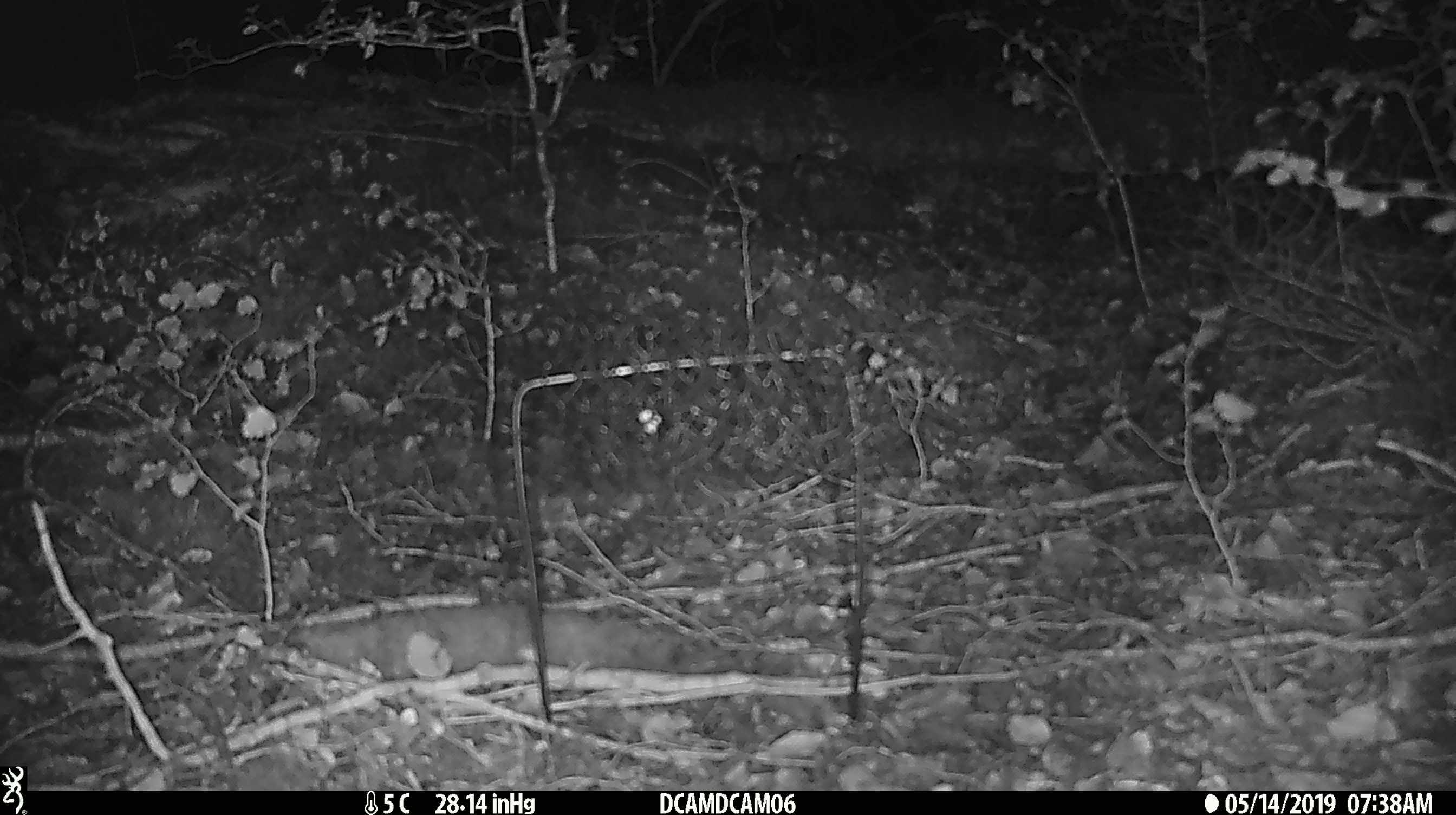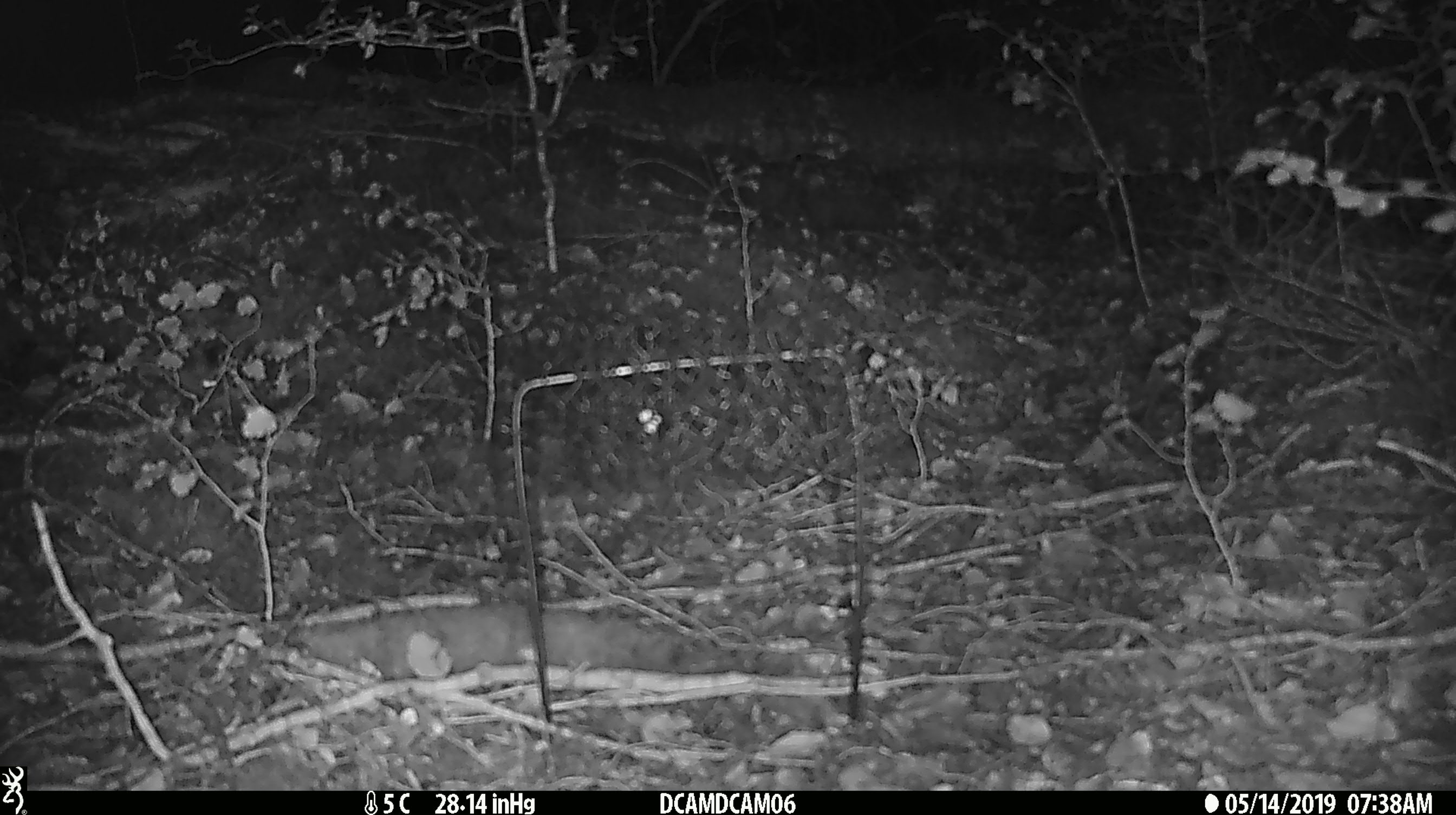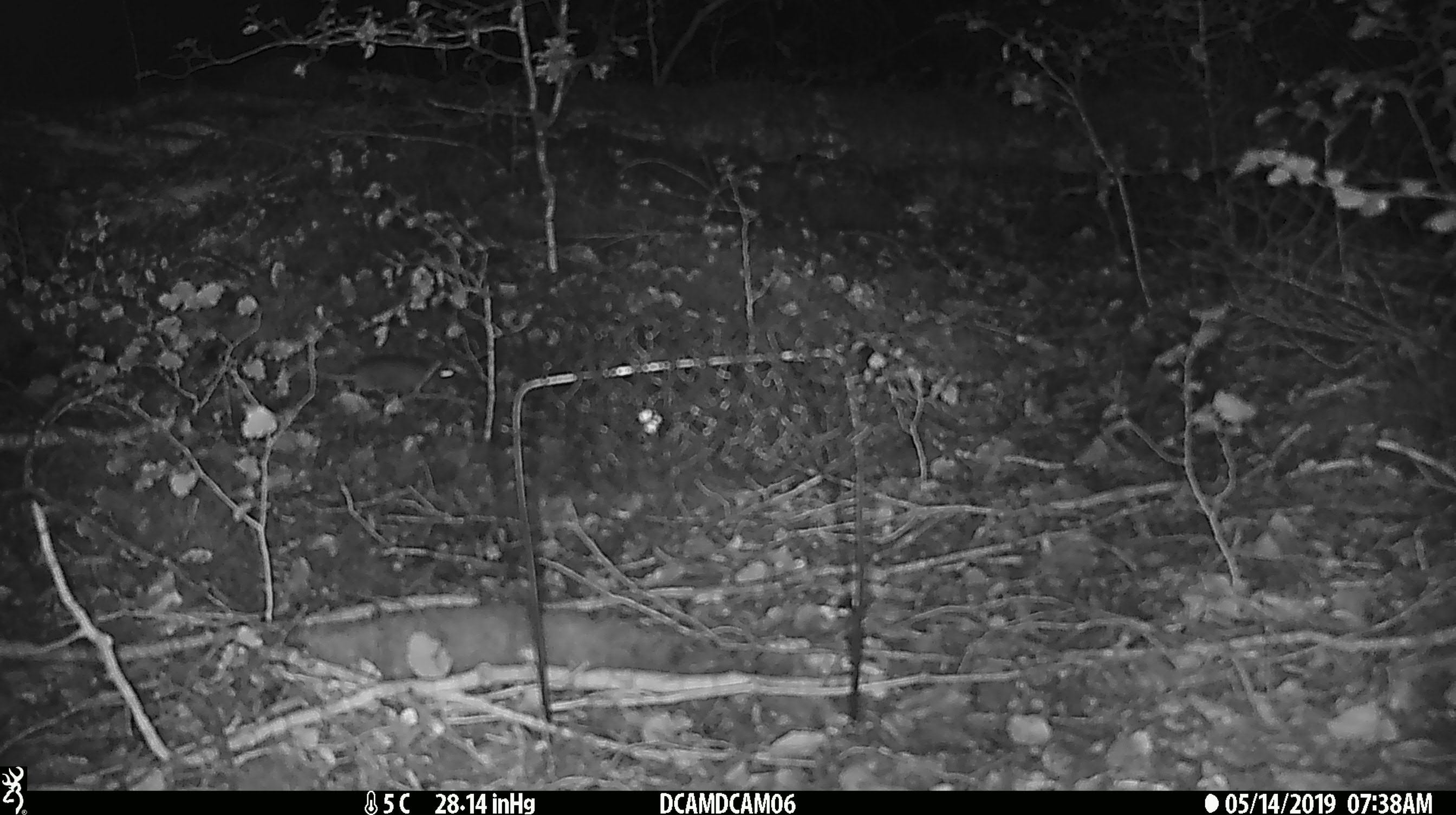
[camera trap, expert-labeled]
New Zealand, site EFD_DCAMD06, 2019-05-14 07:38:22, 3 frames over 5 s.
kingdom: Animalia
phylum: Chordata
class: Mammalia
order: Rodentia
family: Muridae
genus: Mus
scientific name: Mus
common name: mouse